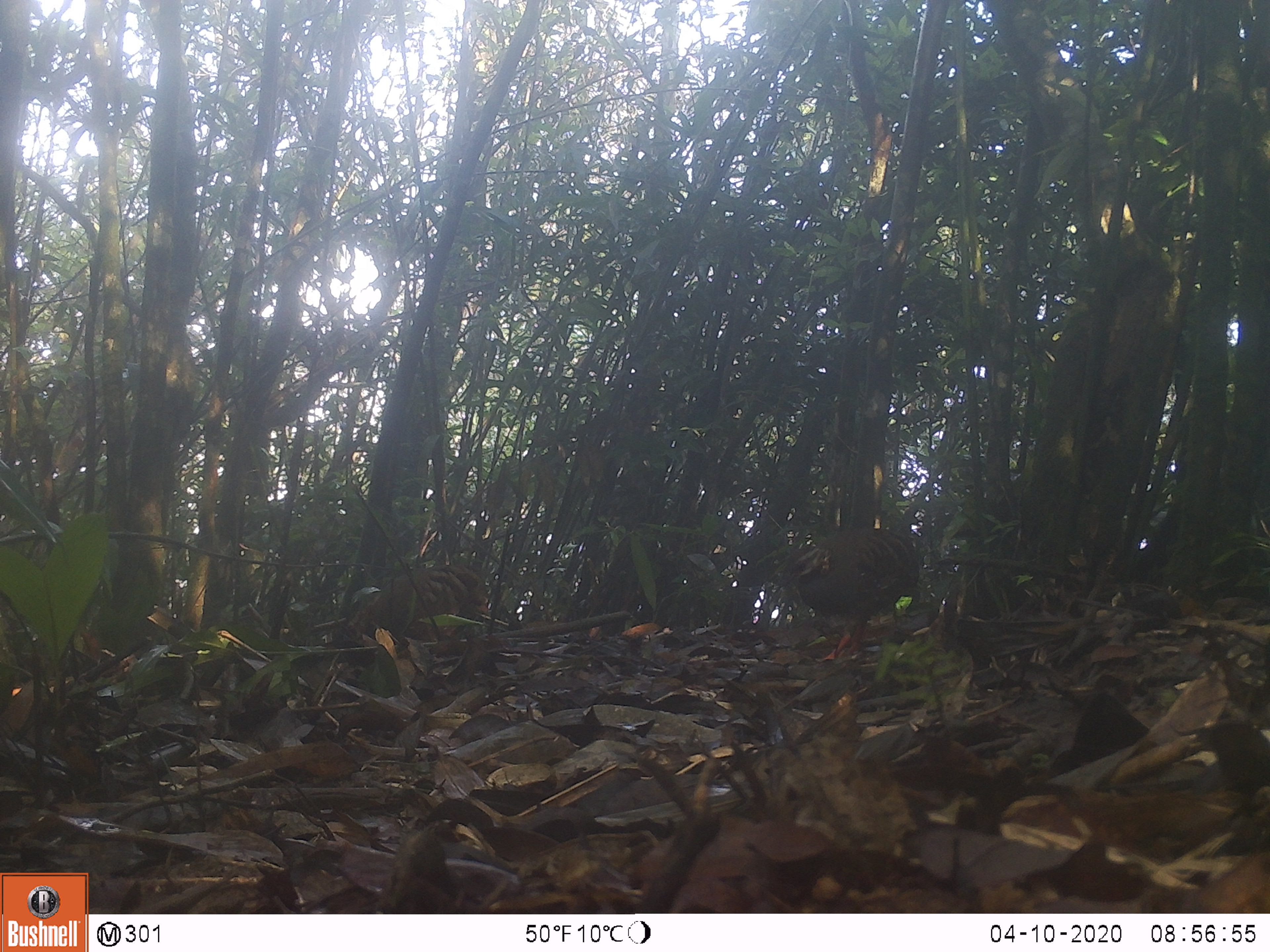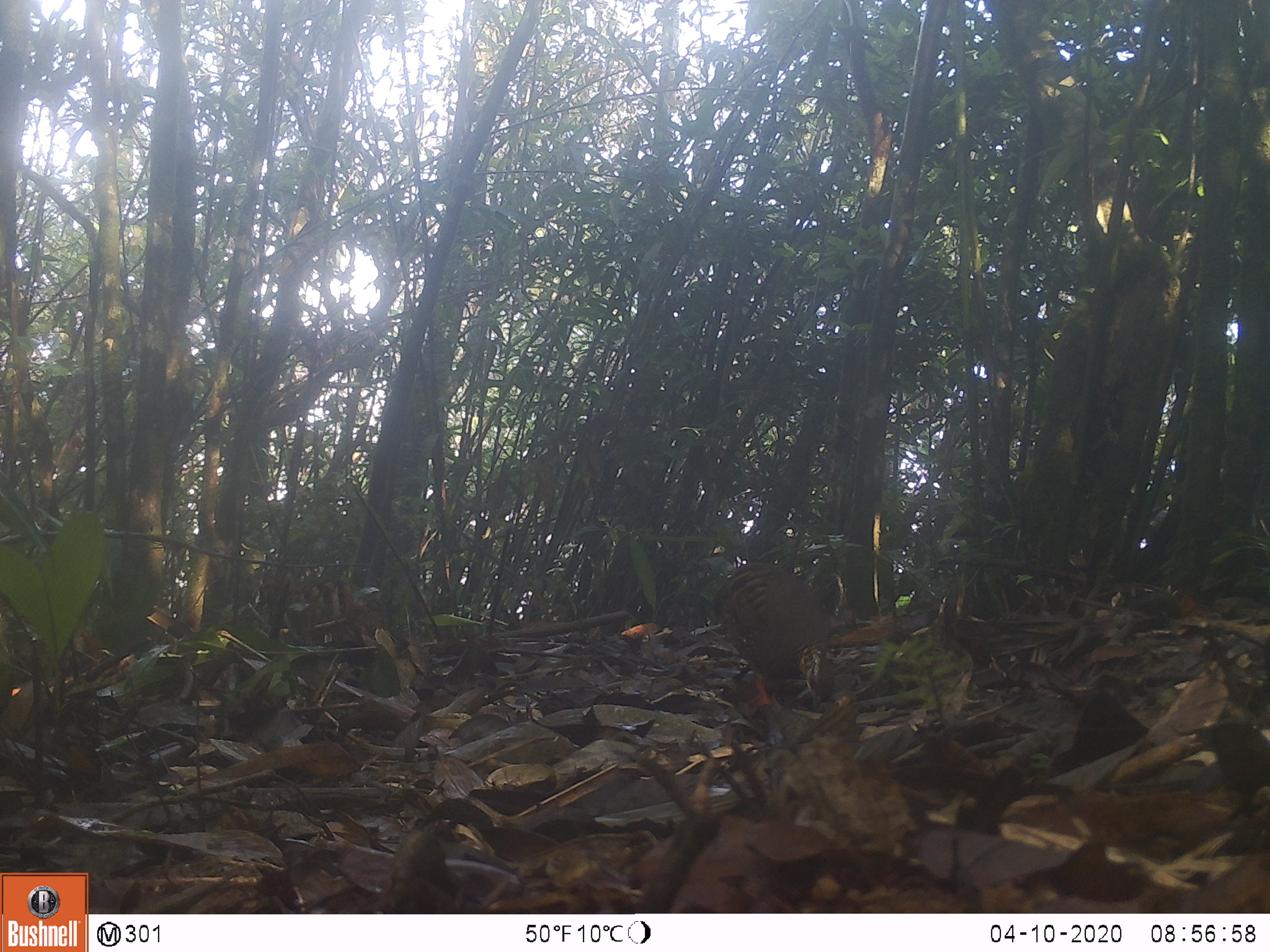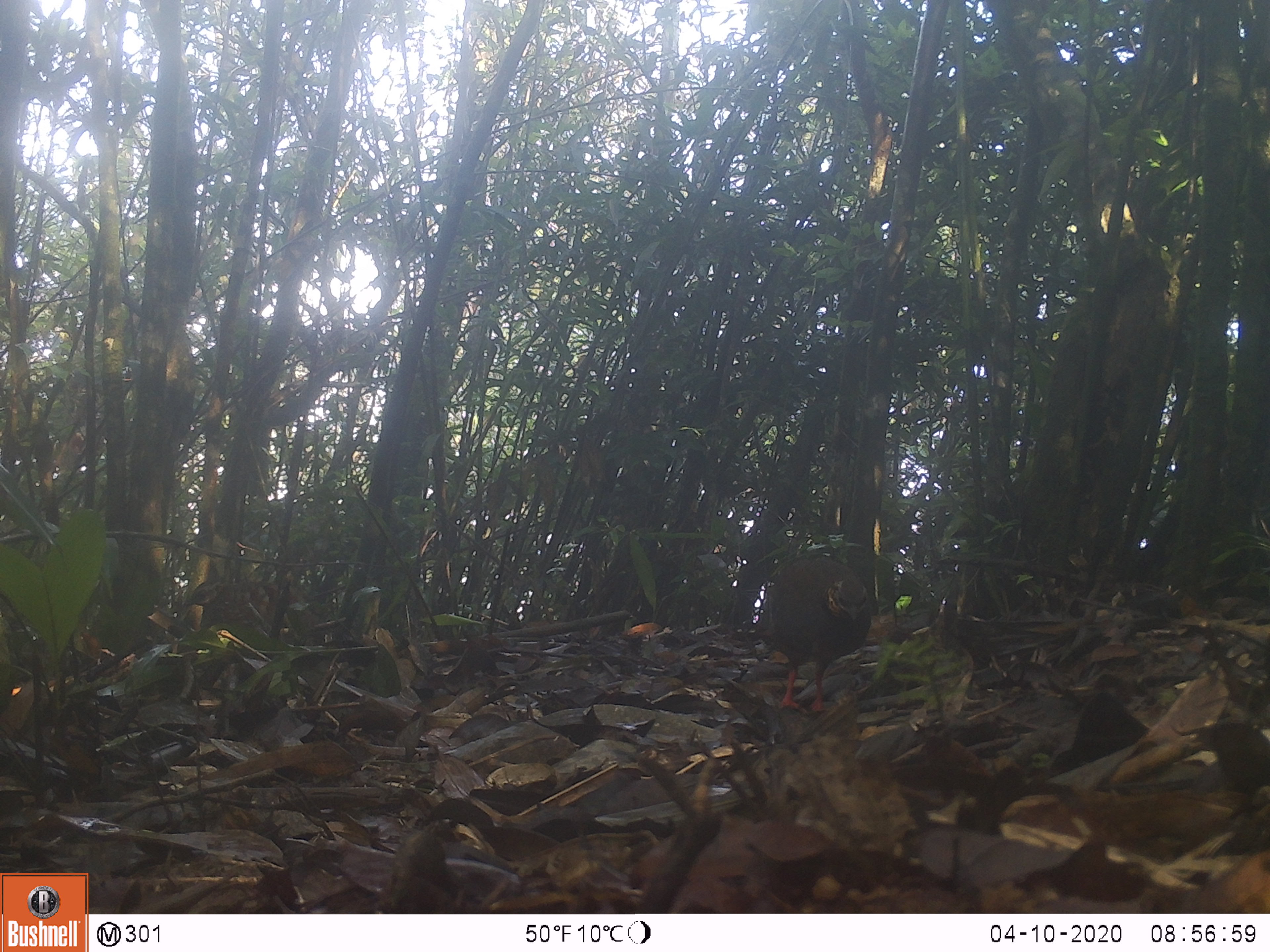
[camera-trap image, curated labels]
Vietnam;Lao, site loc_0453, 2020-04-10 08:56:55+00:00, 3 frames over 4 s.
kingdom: Animalia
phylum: Chordata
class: Aves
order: Galliformes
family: Phasianidae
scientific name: Phasianidae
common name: partridge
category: unidentified partridge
Unidentified partridge (partridge) (Phasianidae). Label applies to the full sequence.